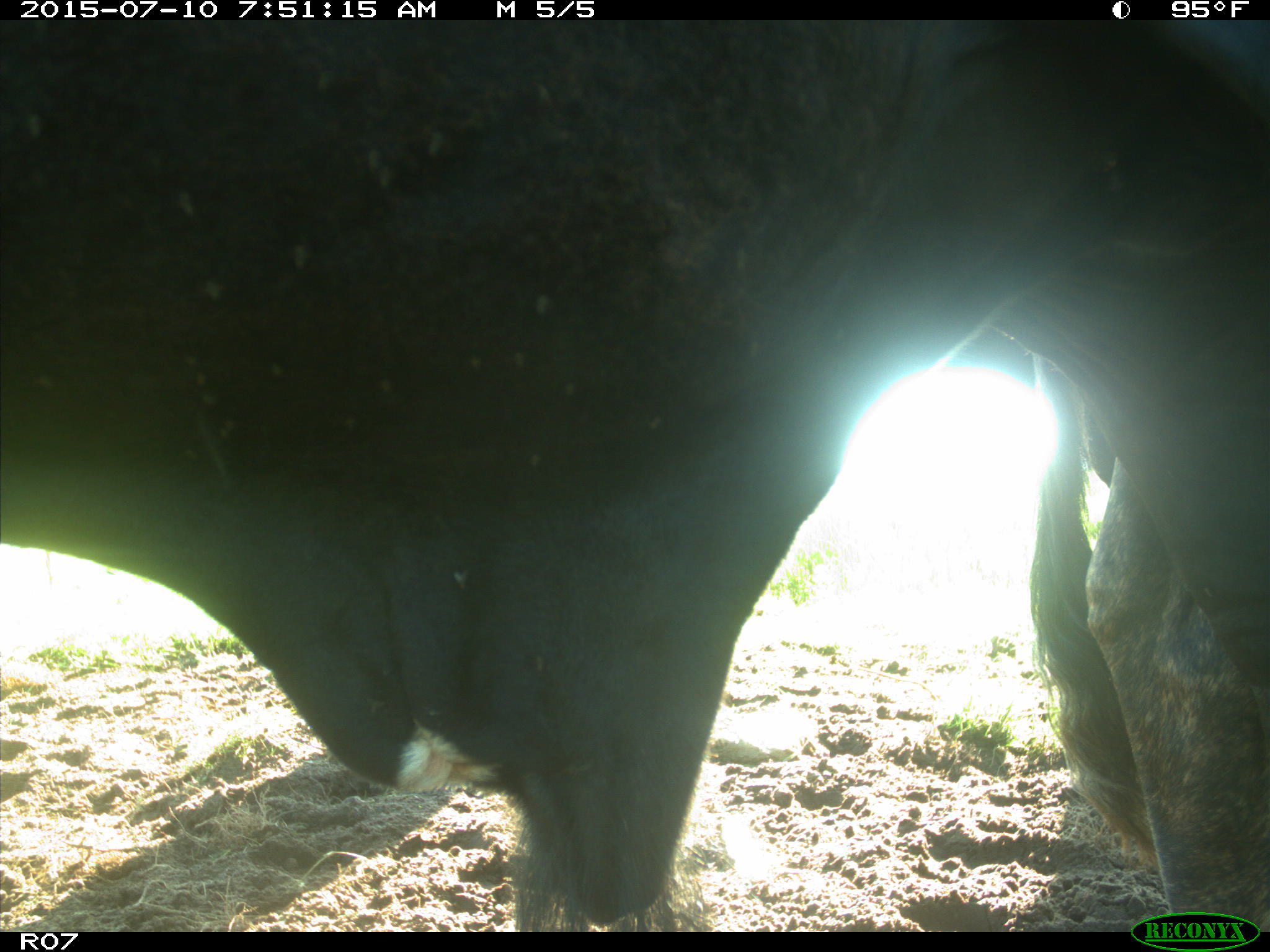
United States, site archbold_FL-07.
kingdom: Animalia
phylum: Chordata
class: Mammalia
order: Artiodactyla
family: Bovidae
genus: Bos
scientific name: Bos taurus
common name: domestic cow